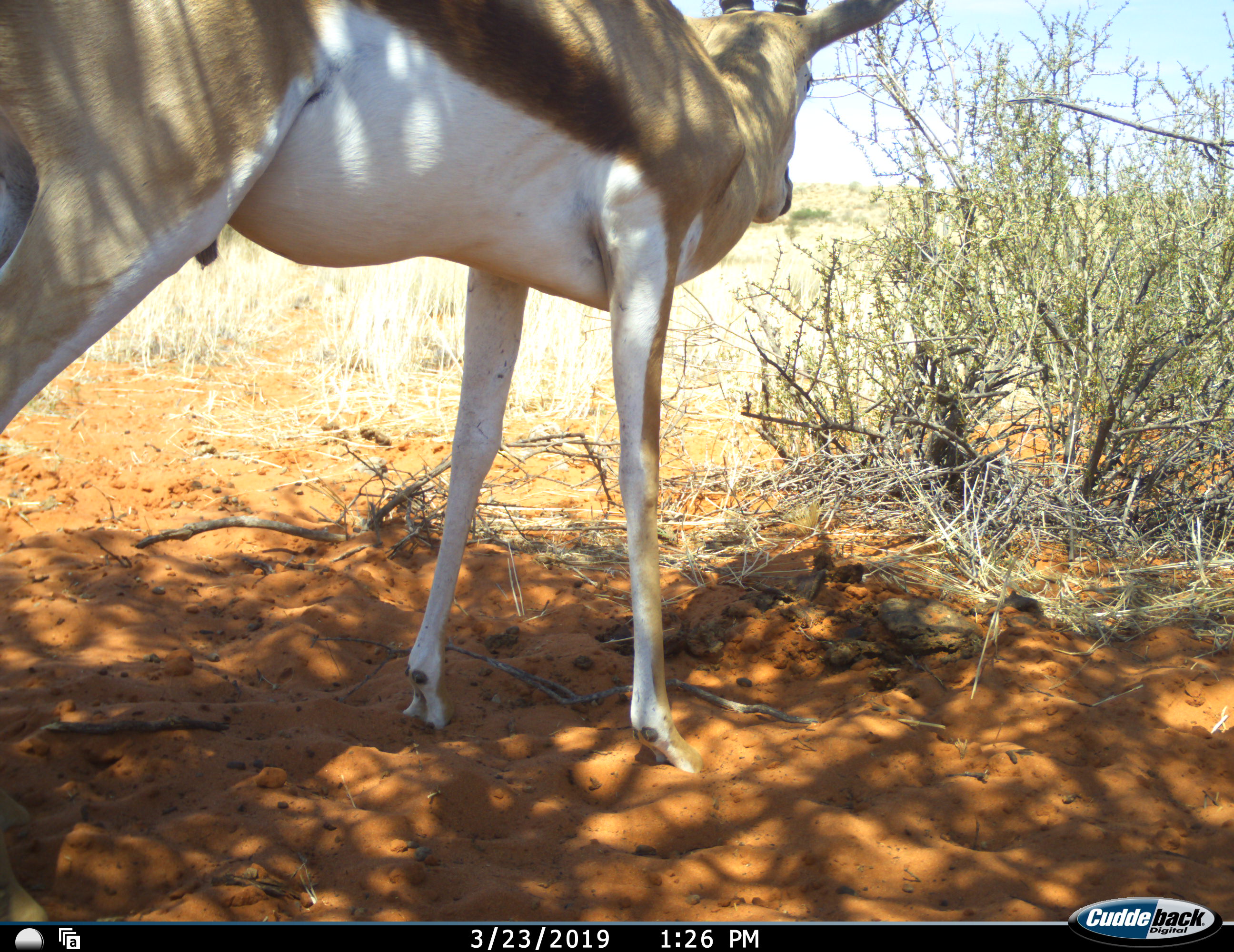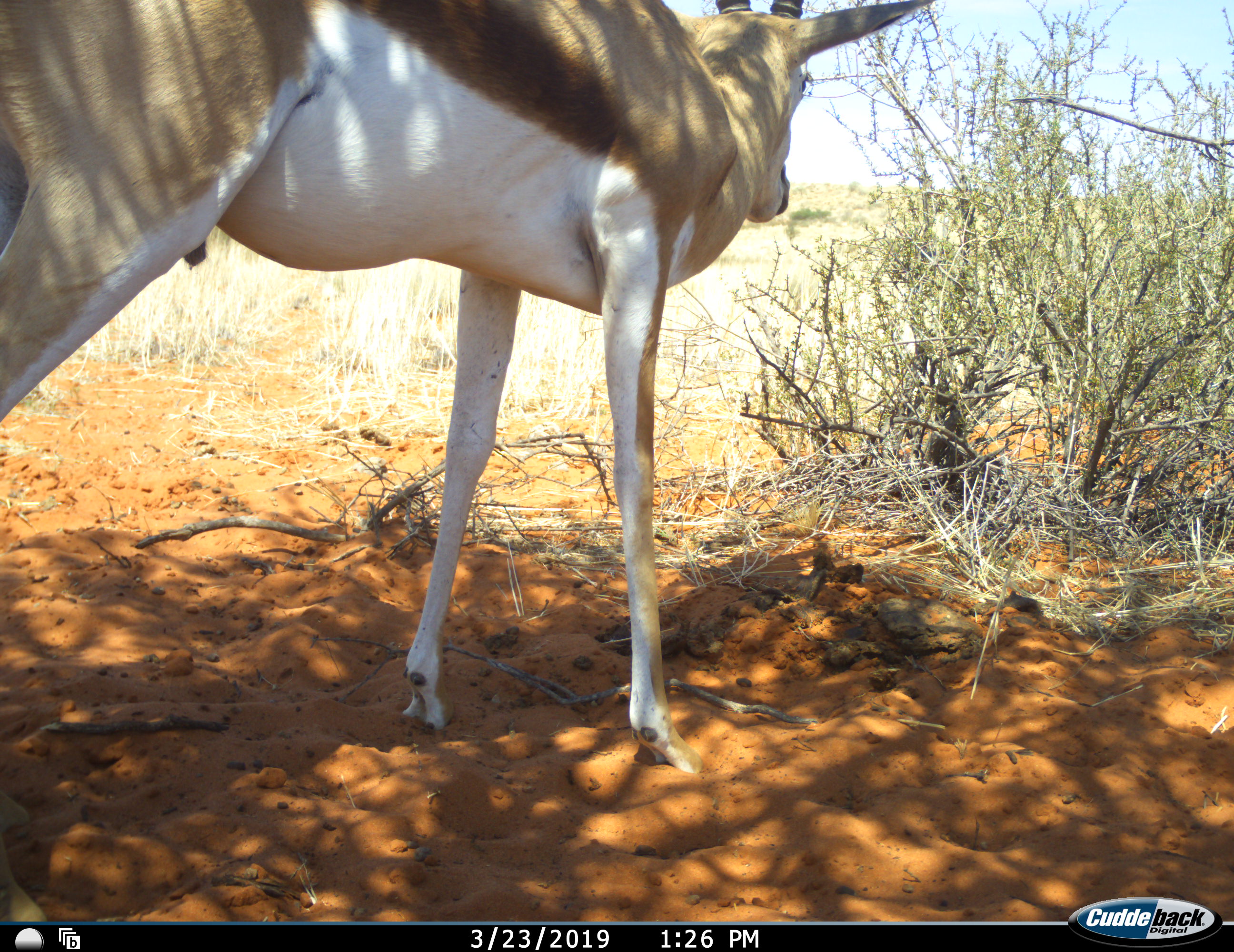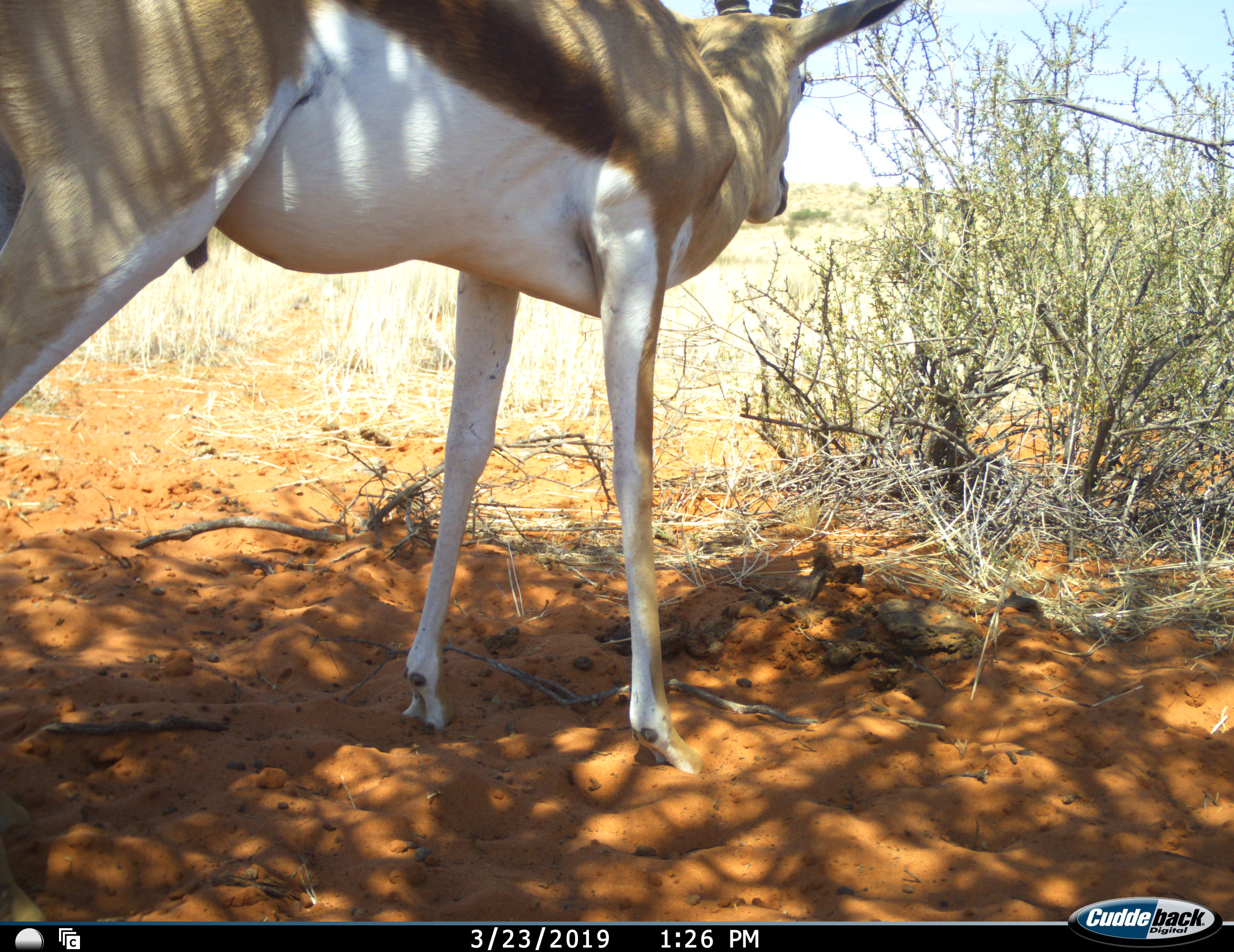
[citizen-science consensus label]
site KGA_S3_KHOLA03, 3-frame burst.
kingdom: Animalia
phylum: Chordata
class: Mammalia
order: Artiodactyla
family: Bovidae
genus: Antidorcas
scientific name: Antidorcas marsupialis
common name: springbok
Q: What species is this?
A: Springbok (Antidorcas marsupialis).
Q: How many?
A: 1.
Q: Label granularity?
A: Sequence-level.